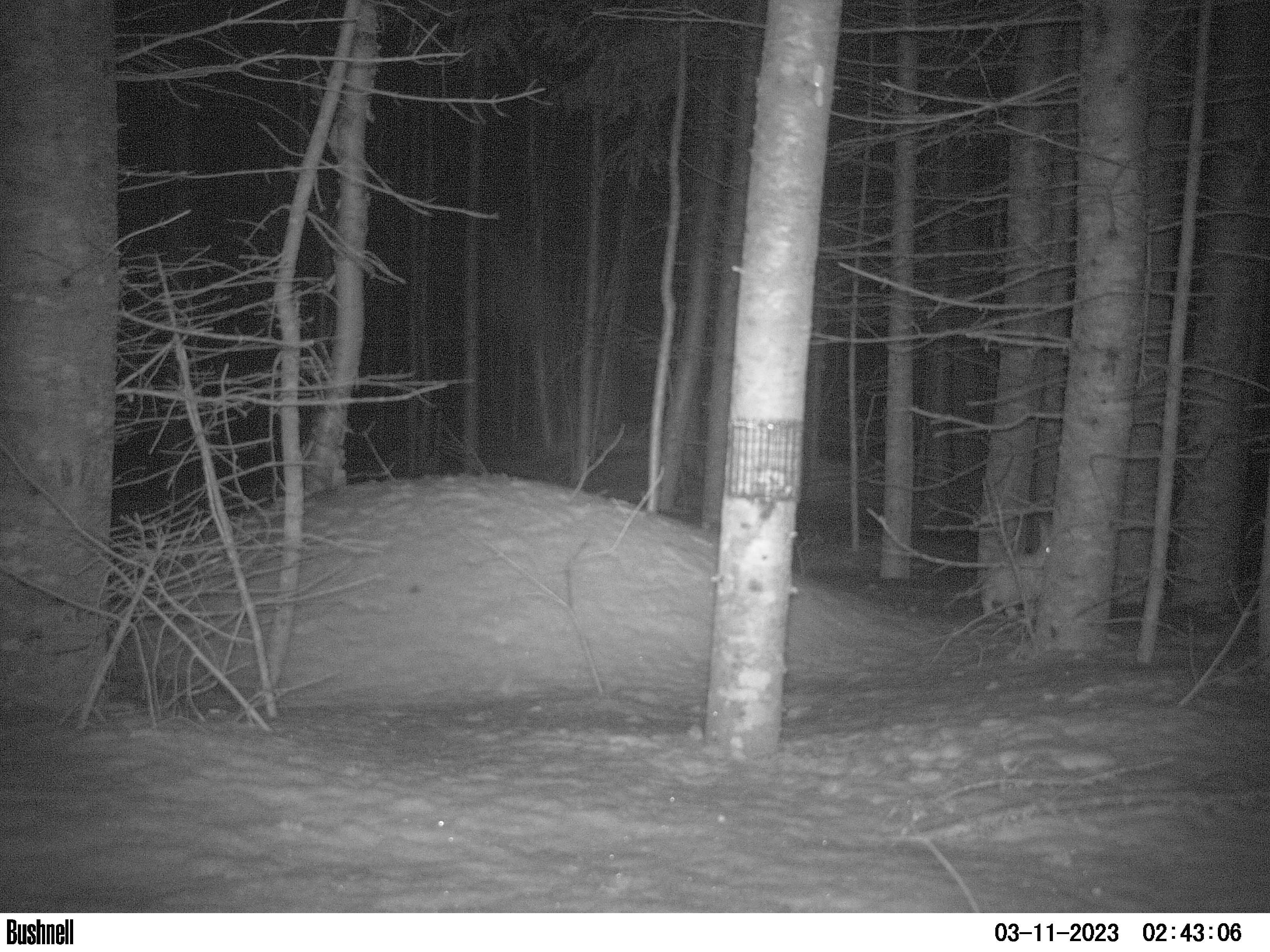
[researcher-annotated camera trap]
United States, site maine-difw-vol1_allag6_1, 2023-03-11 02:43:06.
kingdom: Animalia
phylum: Chordata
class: Mammalia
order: Lagomorpha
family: Leporidae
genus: Lepus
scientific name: Lepus americanus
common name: snowshoe hare